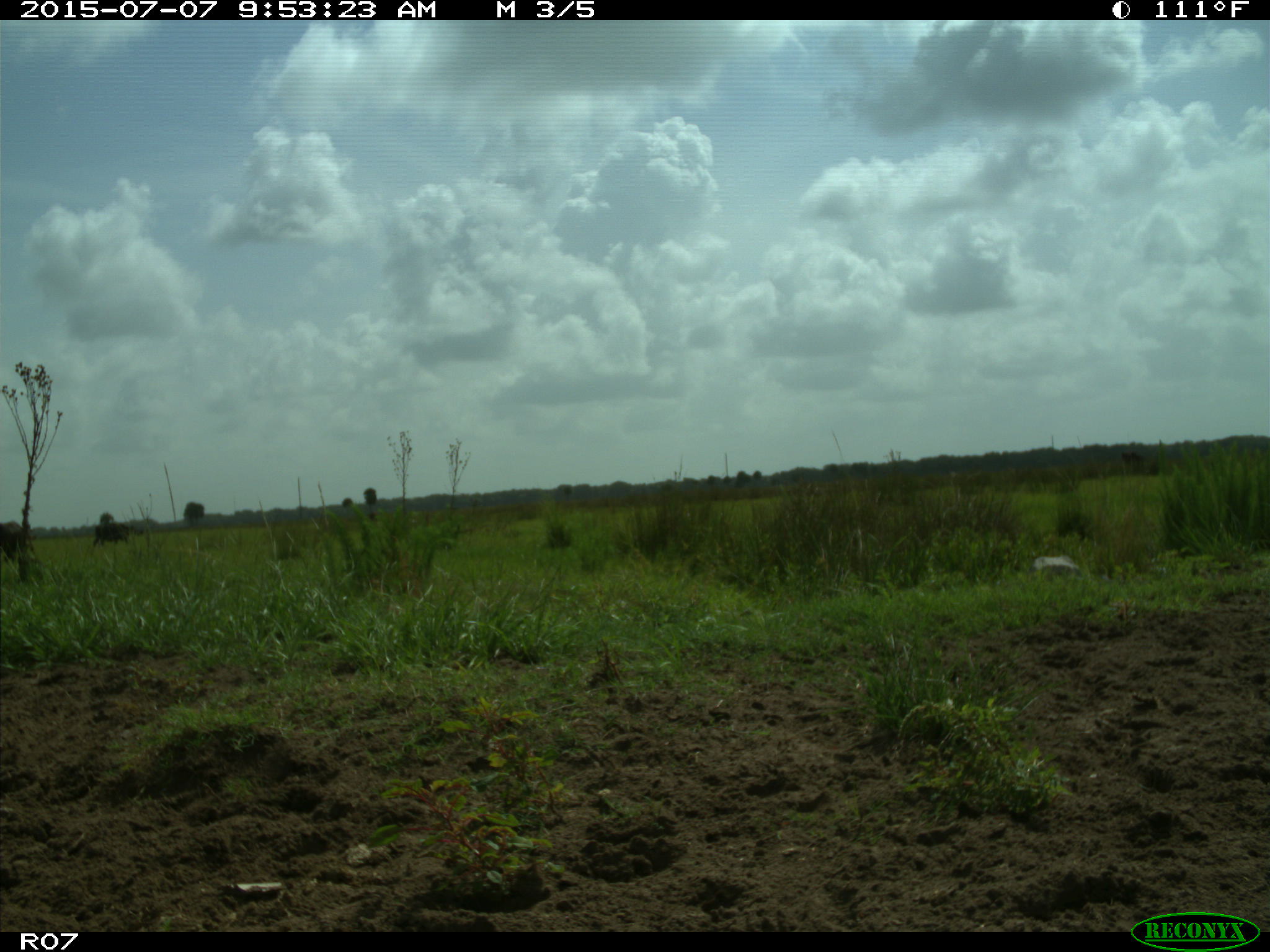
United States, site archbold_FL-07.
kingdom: Animalia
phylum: Chordata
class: Mammalia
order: Artiodactyla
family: Bovidae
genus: Bos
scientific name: Bos taurus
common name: domestic cow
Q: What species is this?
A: Bos taurus (domestic cow).